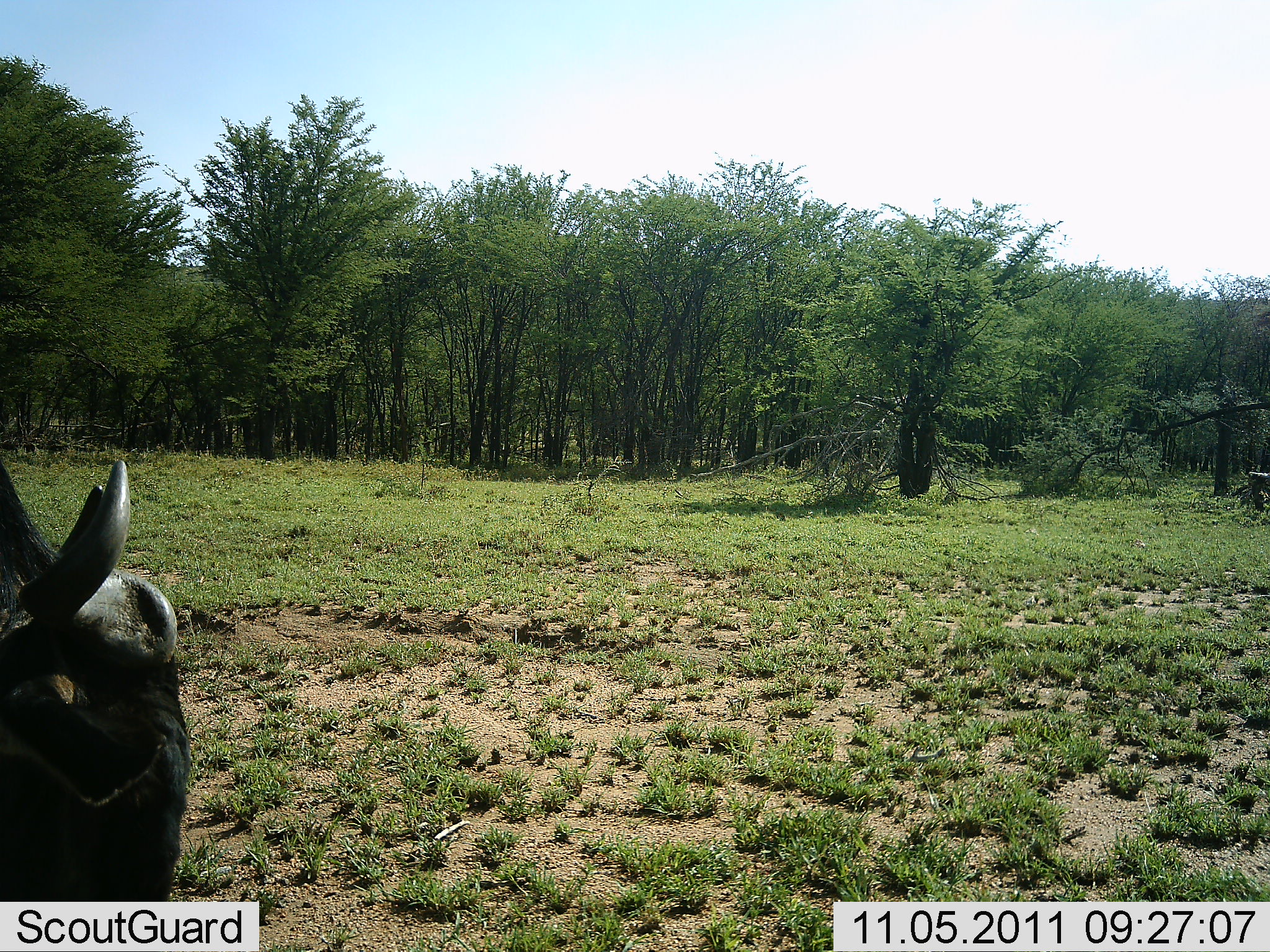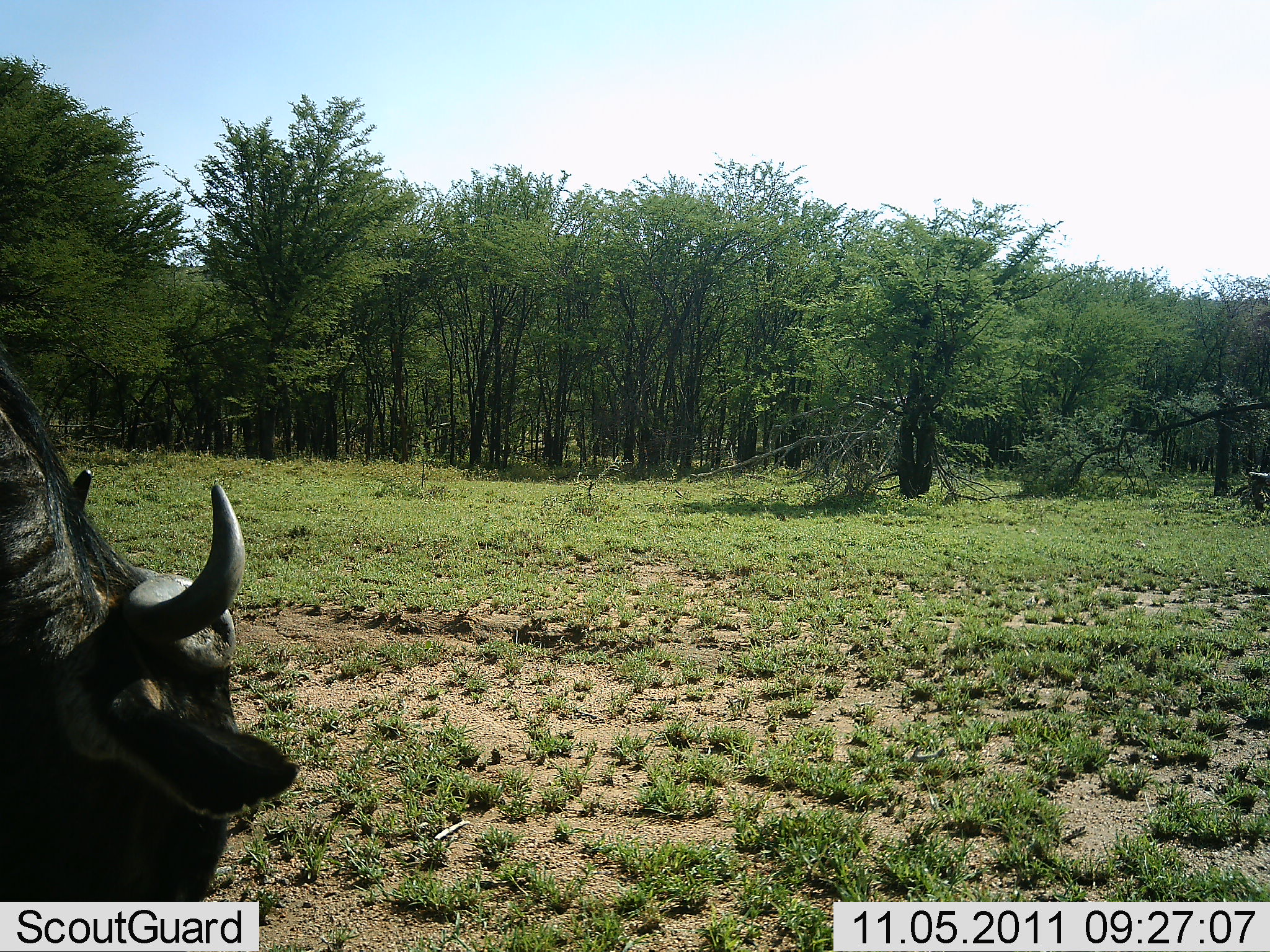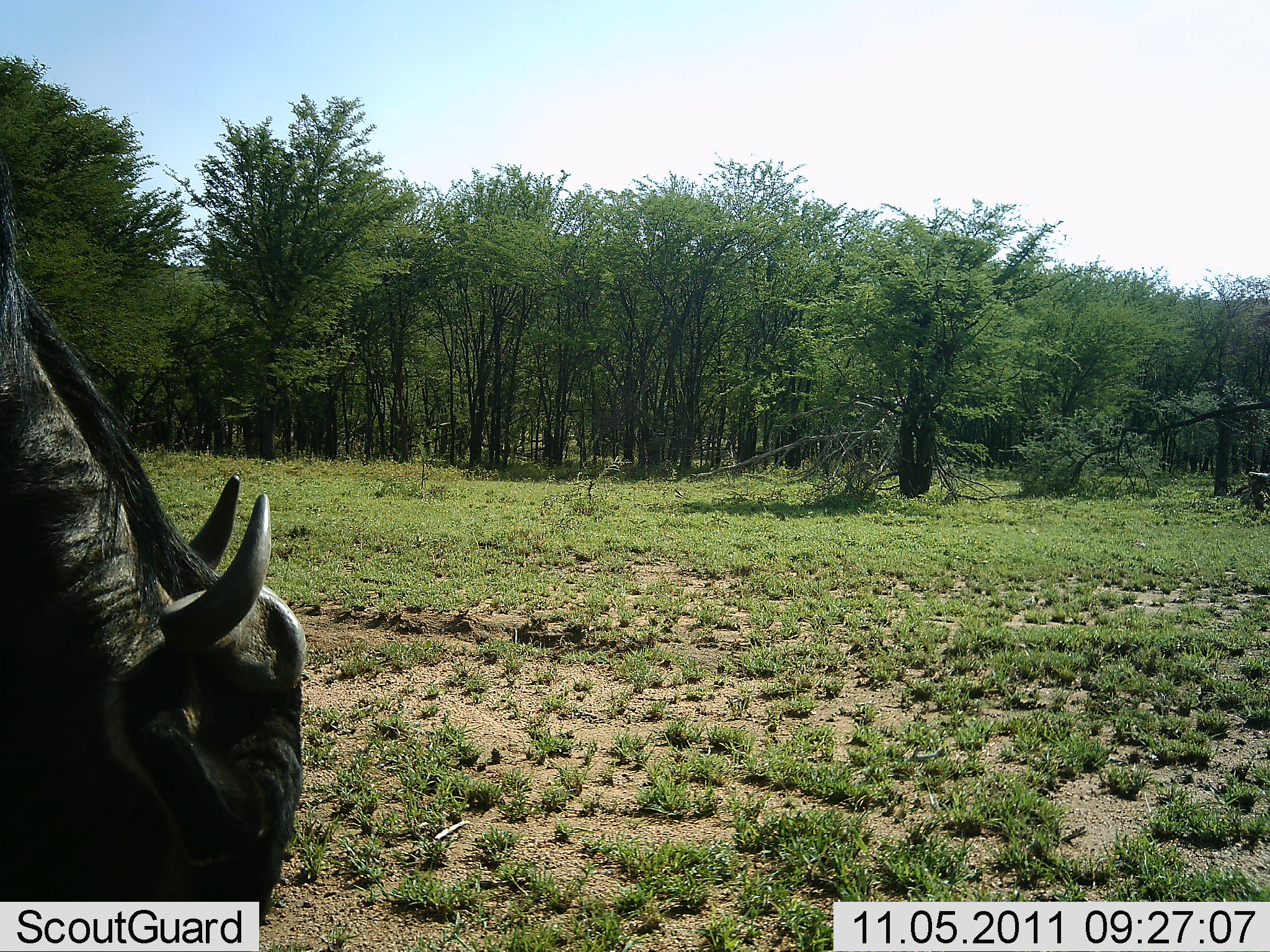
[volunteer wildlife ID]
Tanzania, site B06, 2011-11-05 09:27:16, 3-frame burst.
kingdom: Animalia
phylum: Chordata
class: Mammalia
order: Artiodactyla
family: Bovidae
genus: Connochaetes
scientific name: Connochaetes taurinus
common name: blue wildebeest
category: wildebeest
Wildebeest (blue wildebeest) (Connochaetes taurinus), count 1. Behavior (volunteer vote fractions): standing 9%, resting 0%, moving 9%, interacting 0%. Young present (vote fraction): 0%. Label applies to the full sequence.